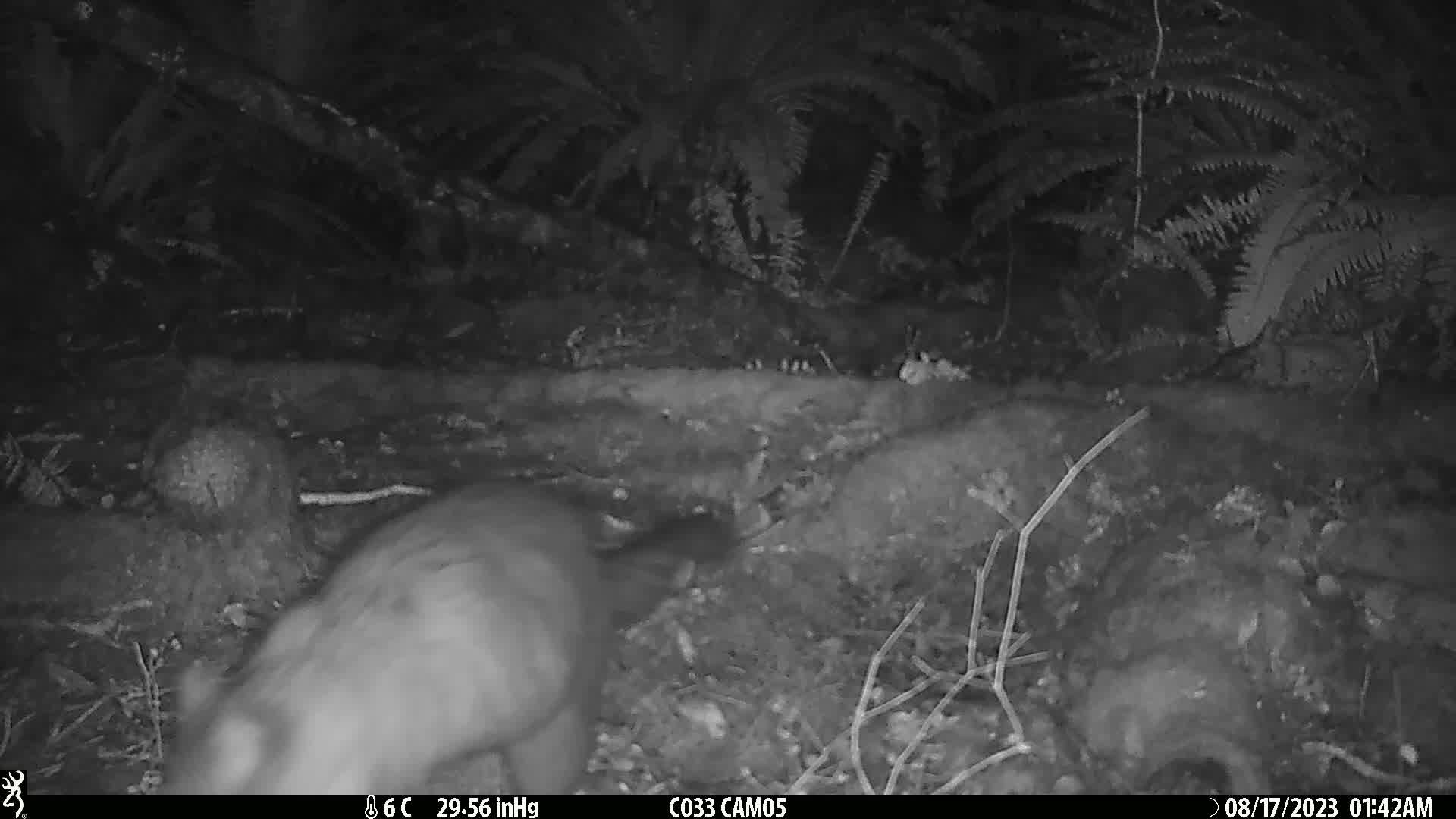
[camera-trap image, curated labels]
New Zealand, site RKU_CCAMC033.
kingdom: Animalia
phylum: Chordata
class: Mammalia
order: Diprotodontia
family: Phalangeridae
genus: Trichosurus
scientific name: Trichosurus vulpecula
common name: common brushtail possum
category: possum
Possum (common brushtail possum) (Trichosurus vulpecula).